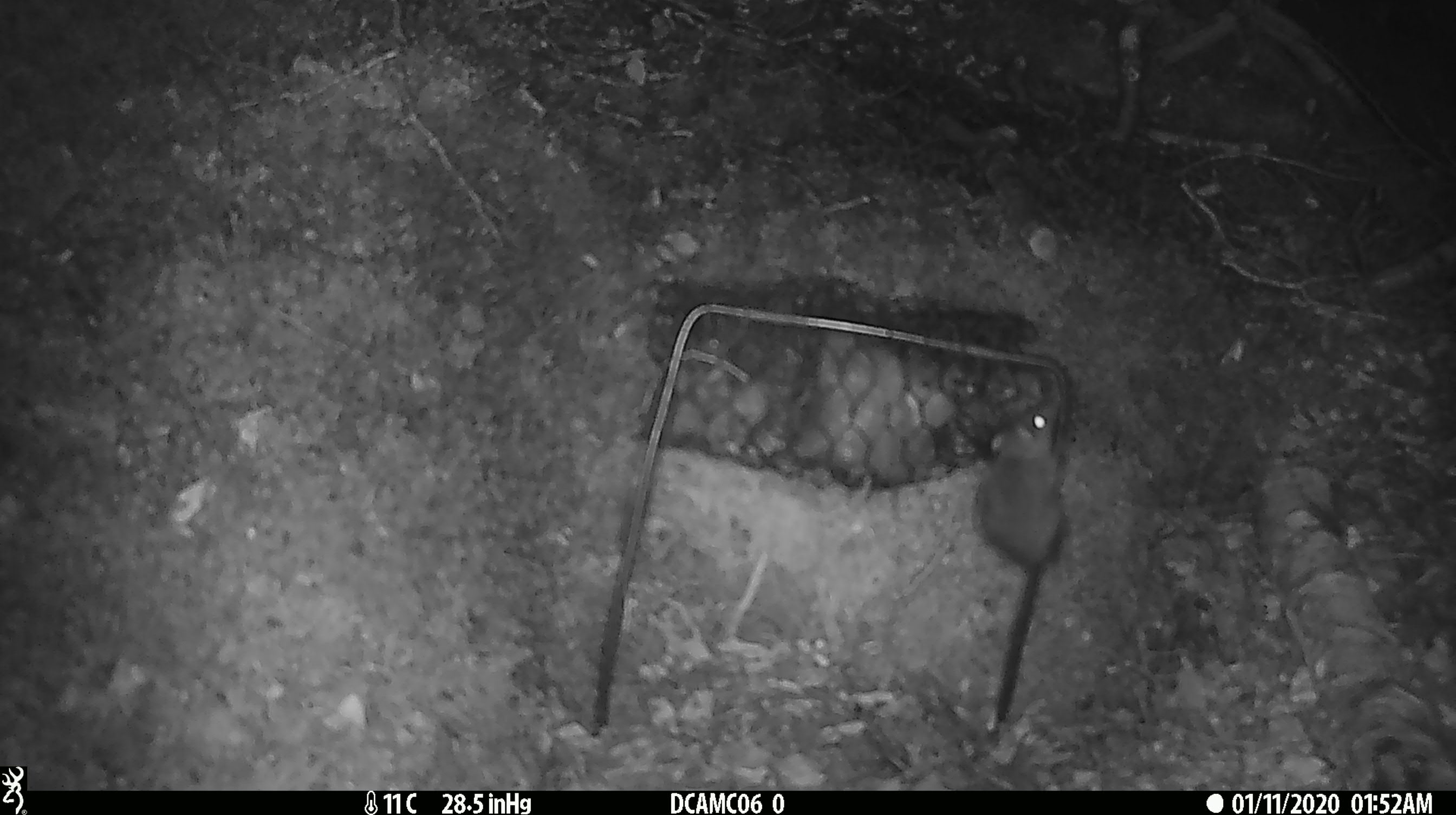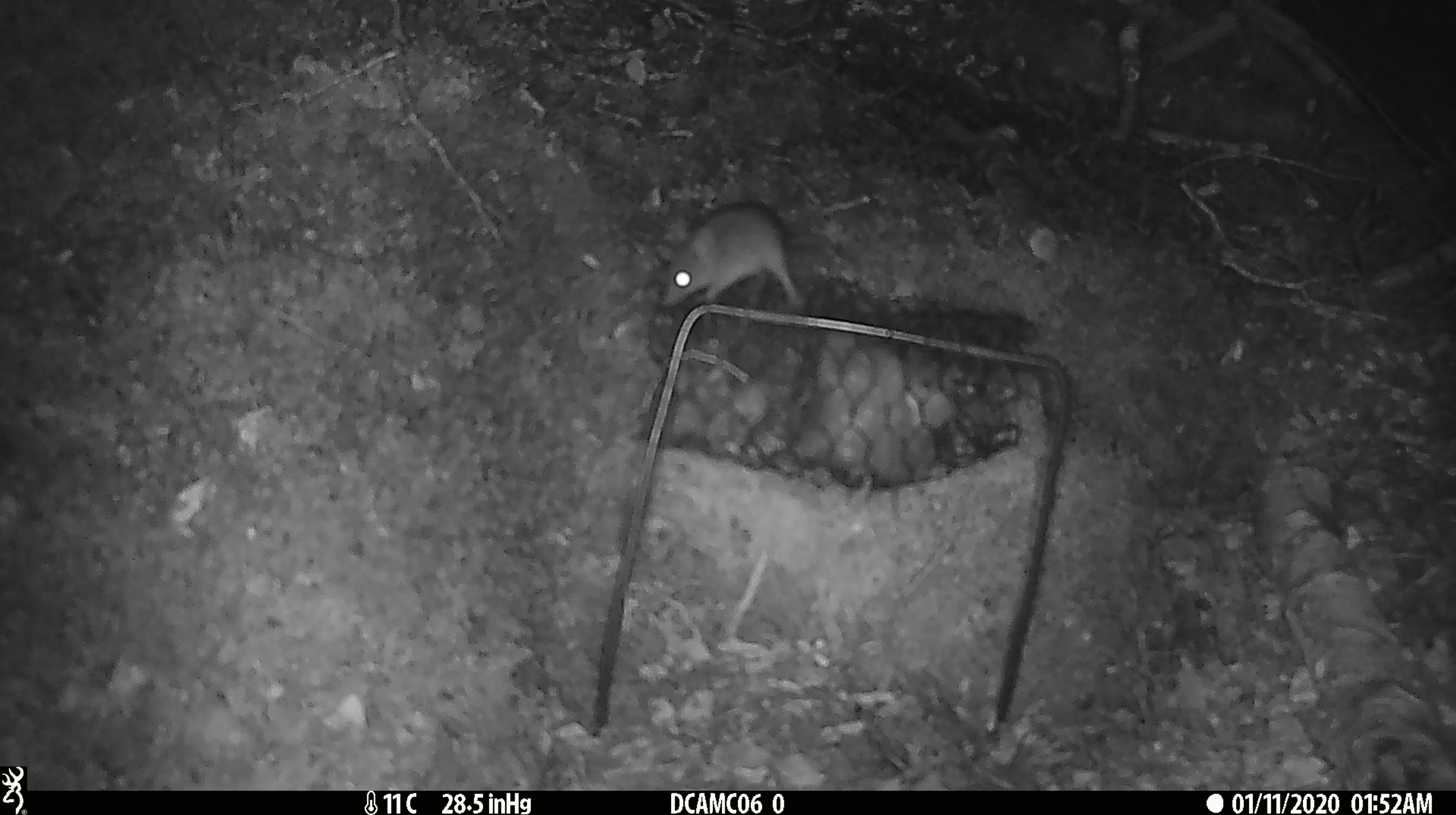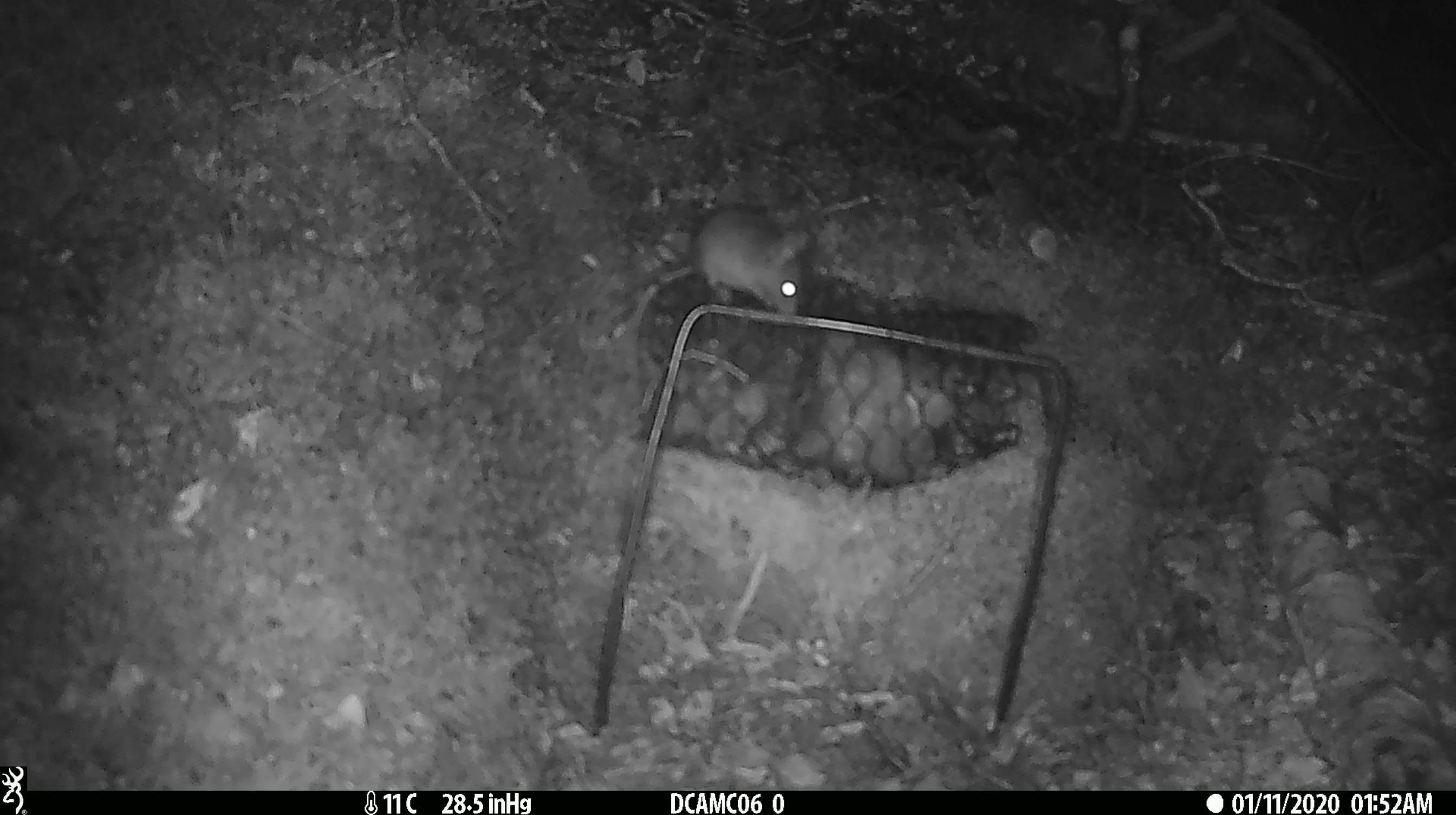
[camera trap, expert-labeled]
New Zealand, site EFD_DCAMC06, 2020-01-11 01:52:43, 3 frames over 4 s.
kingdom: Animalia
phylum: Chordata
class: Mammalia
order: Rodentia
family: Muridae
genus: Mus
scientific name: Mus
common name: mouse